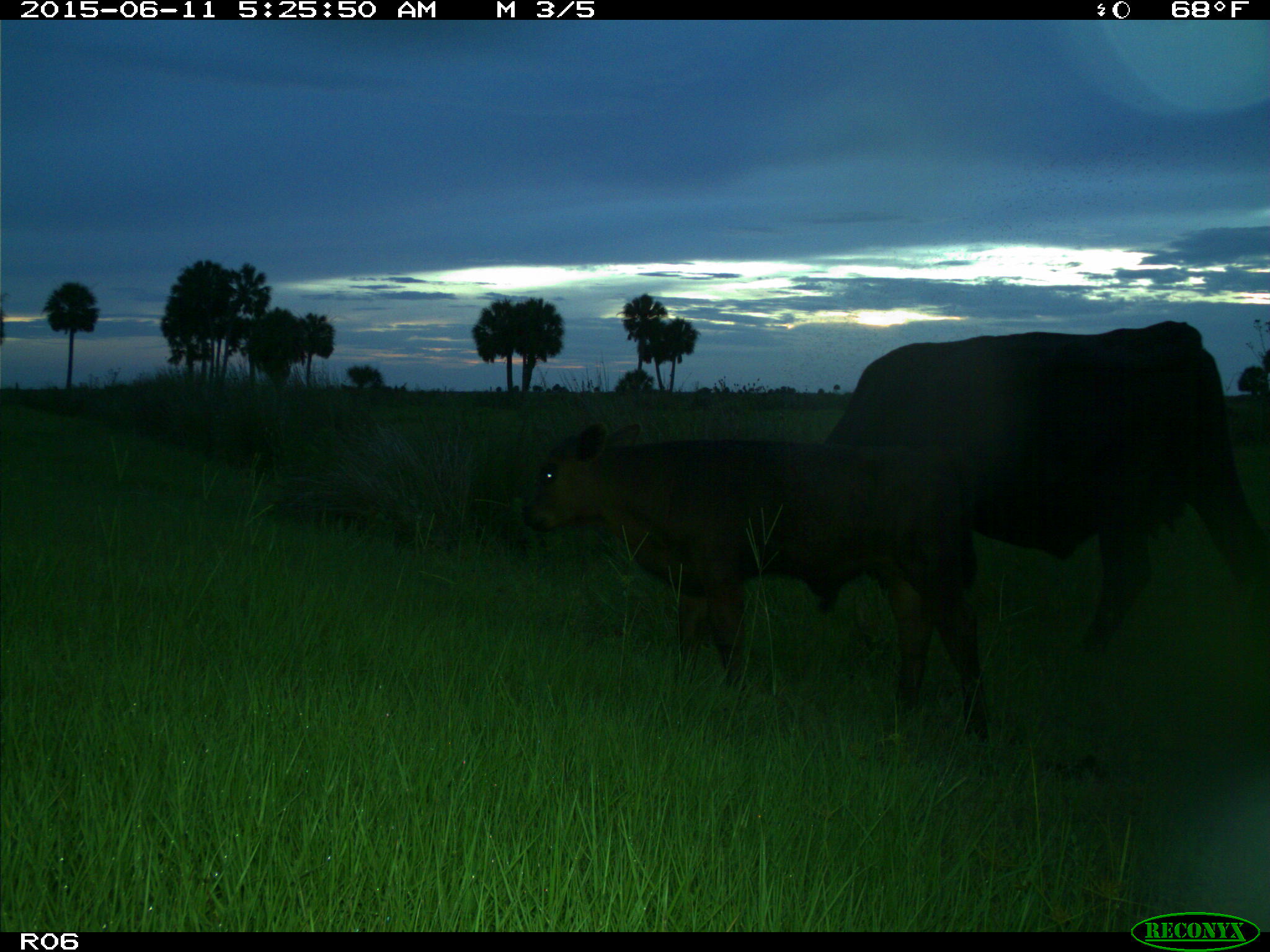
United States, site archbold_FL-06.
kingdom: Animalia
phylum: Chordata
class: Mammalia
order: Artiodactyla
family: Bovidae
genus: Bos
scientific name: Bos taurus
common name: domestic cow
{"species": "Bos taurus (domestic cow)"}